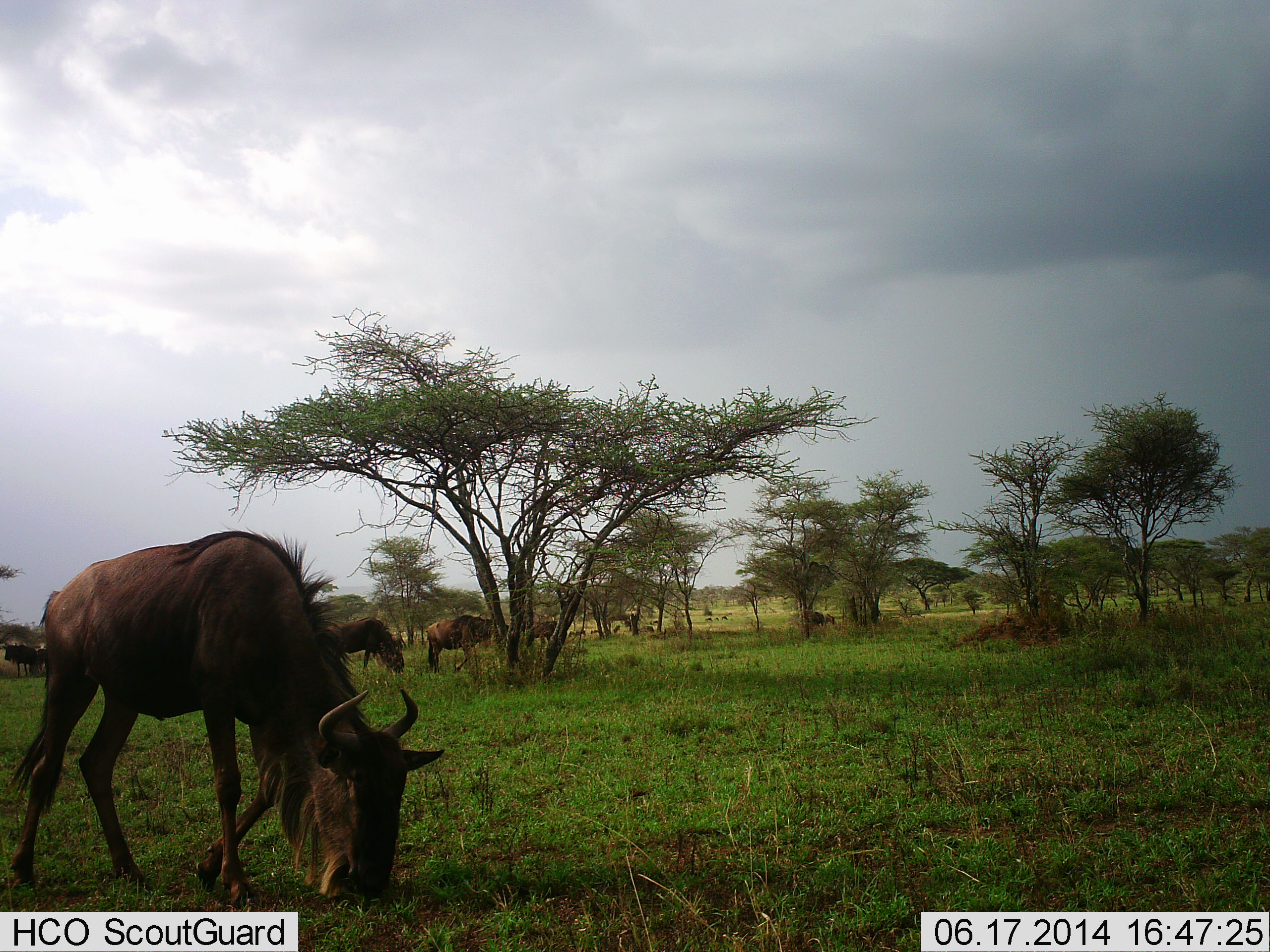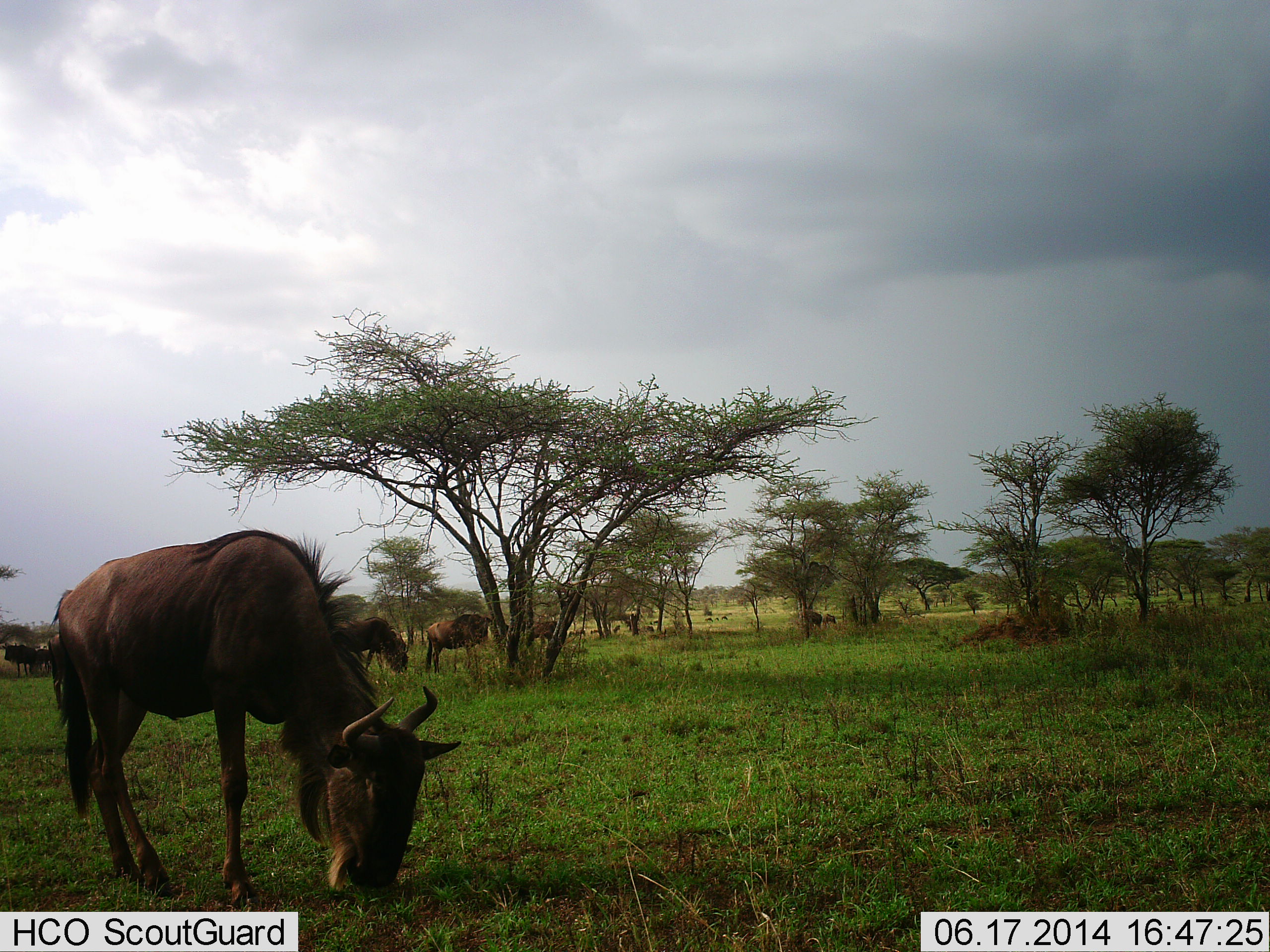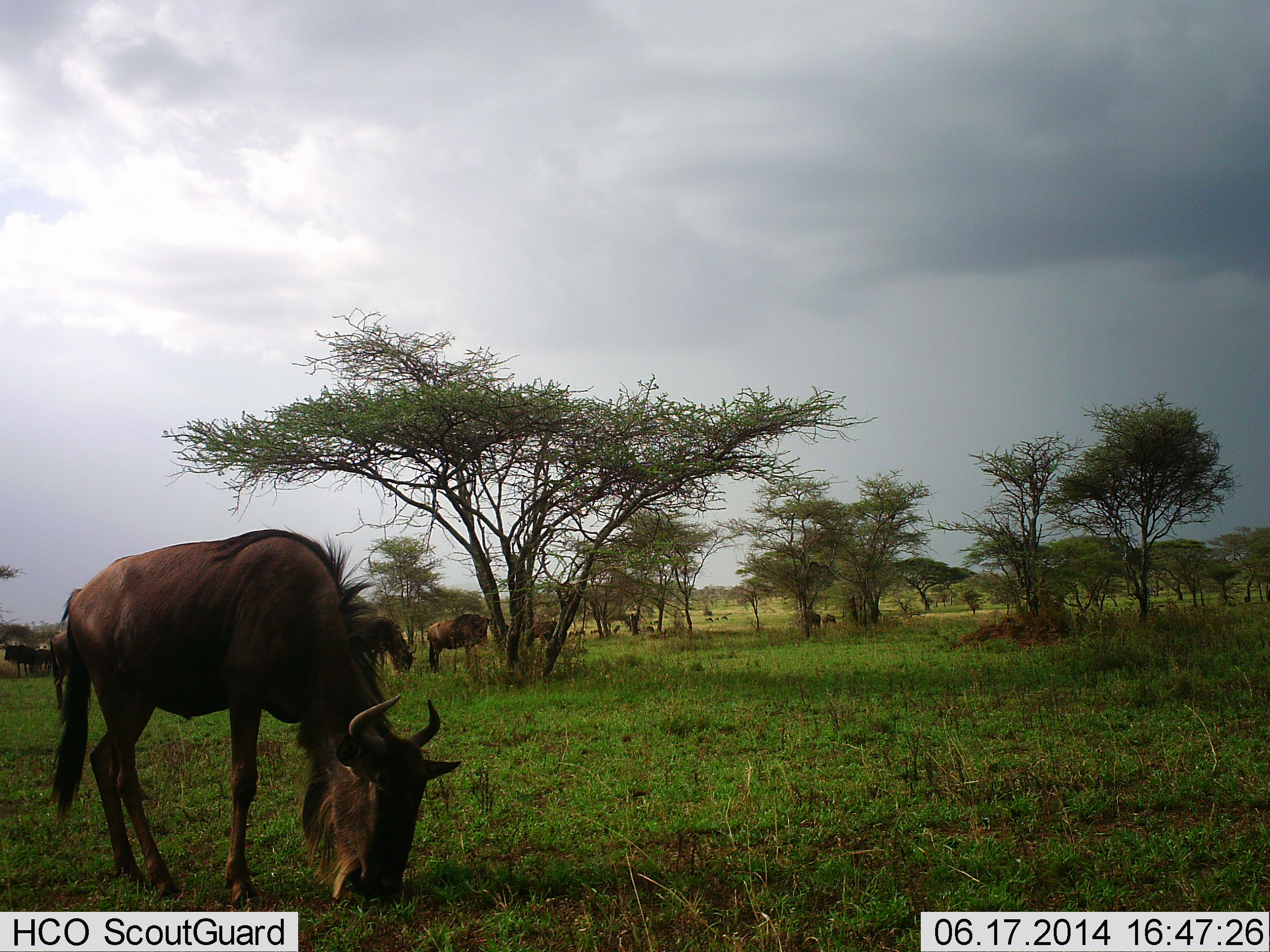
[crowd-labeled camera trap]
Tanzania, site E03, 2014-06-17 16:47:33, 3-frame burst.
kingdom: Animalia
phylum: Chordata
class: Mammalia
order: Artiodactyla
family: Bovidae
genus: Connochaetes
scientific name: Connochaetes taurinus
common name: blue wildebeest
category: wildebeest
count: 6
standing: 50%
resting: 0%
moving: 10%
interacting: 0%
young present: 0%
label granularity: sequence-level